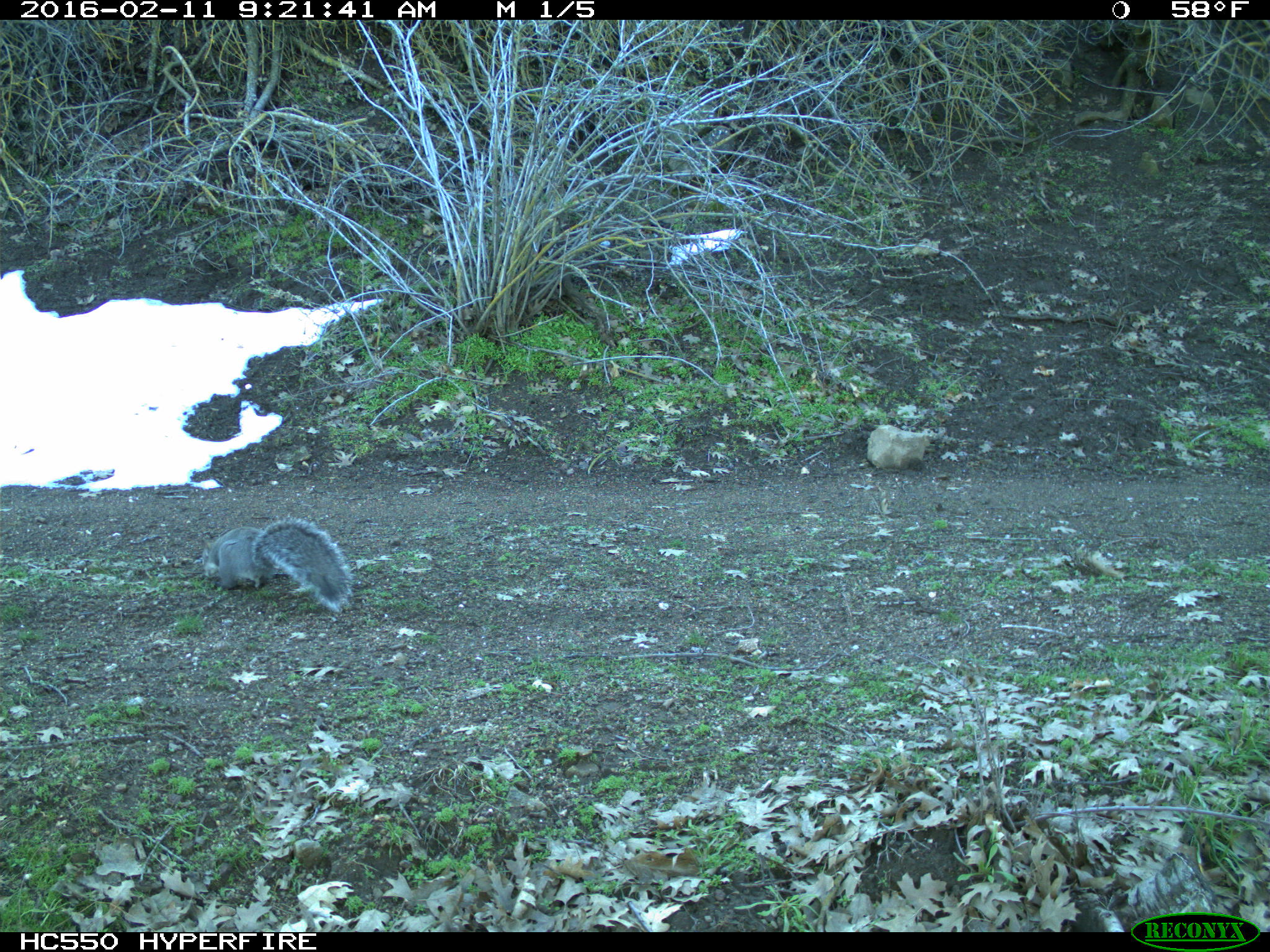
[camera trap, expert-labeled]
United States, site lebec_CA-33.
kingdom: Animalia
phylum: Chordata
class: Mammalia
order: Rodentia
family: Sciuridae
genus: Sciurus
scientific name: Sciurus carolinensis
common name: eastern gray squirrel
Sciurus carolinensis (eastern gray squirrel).